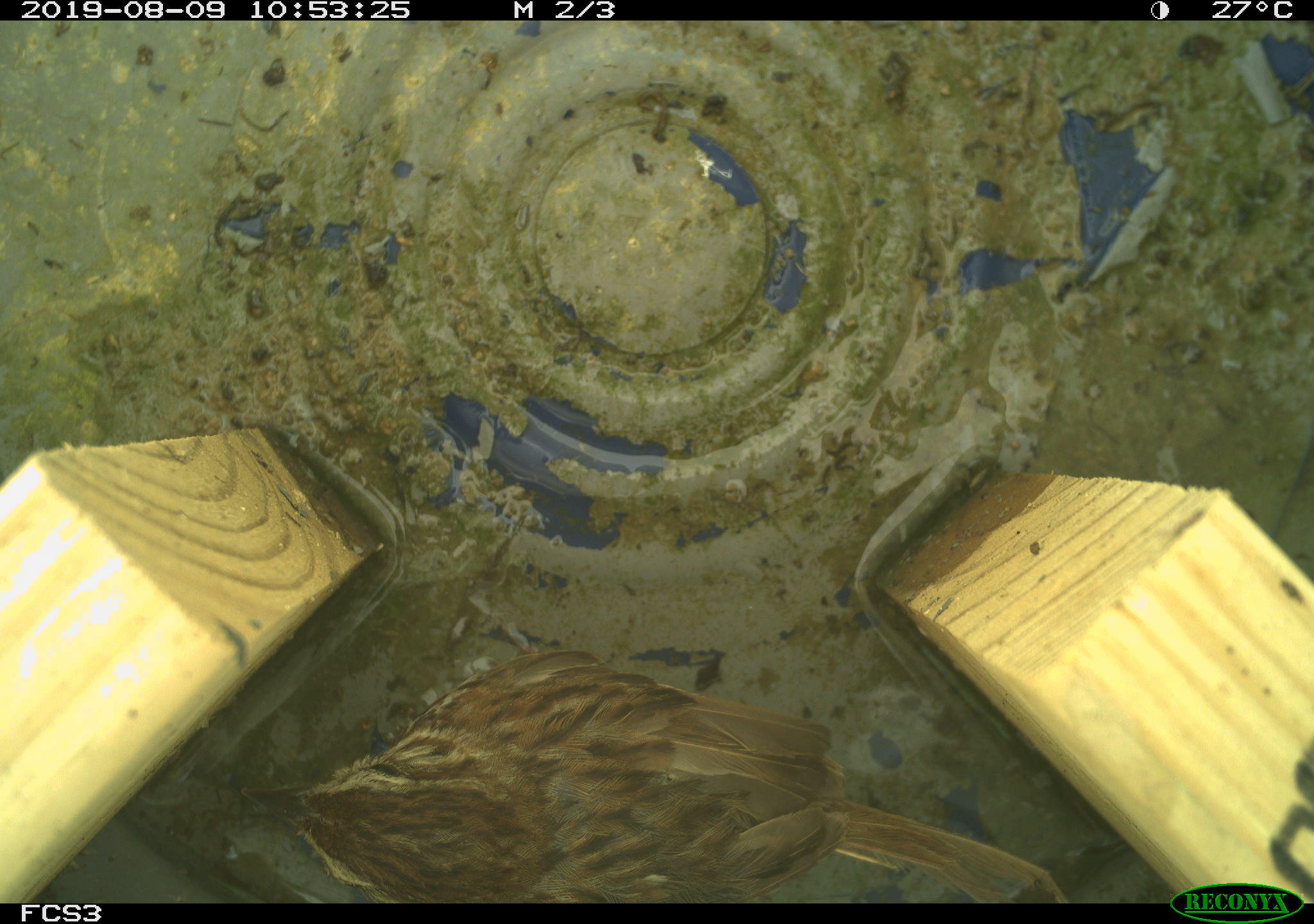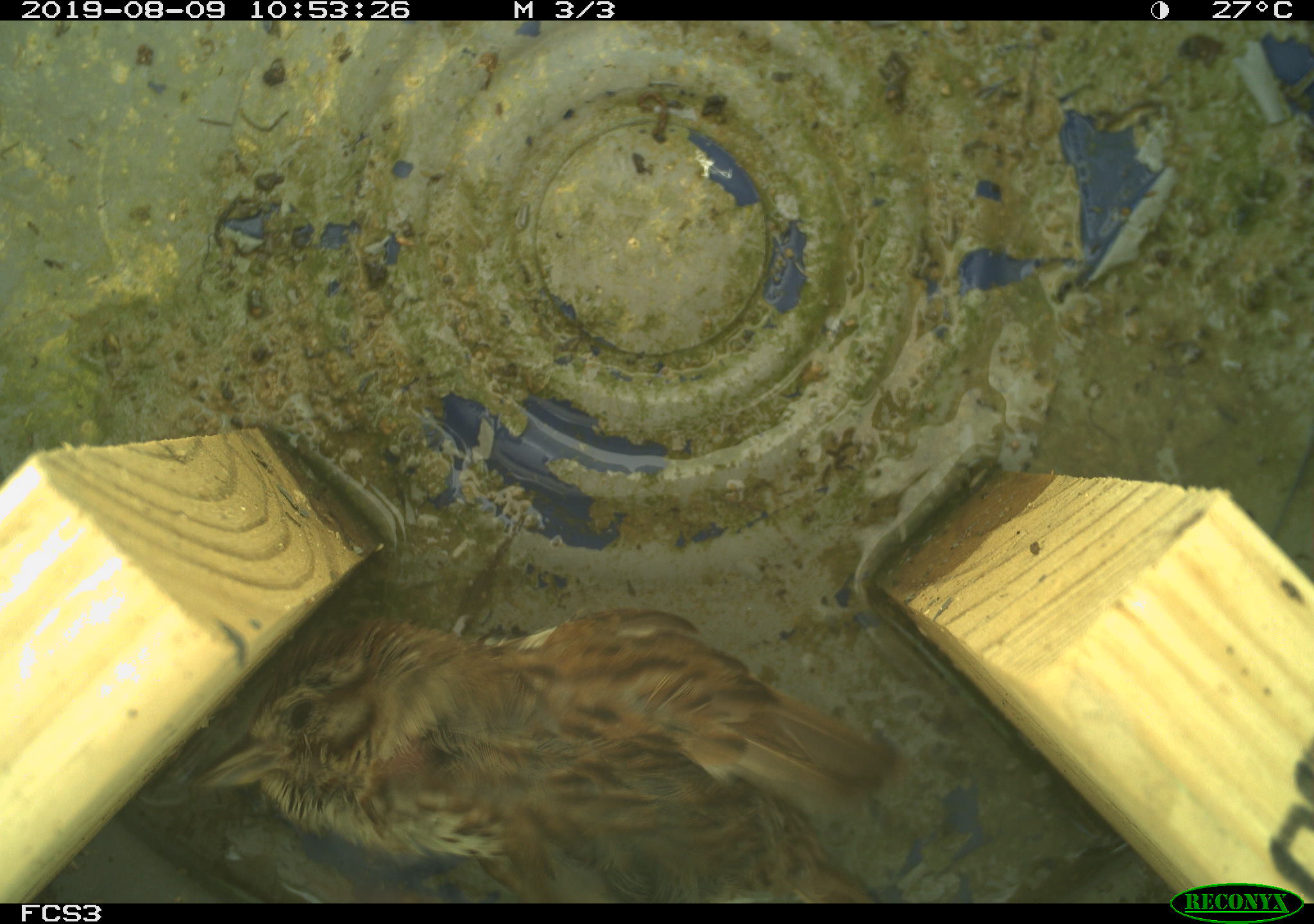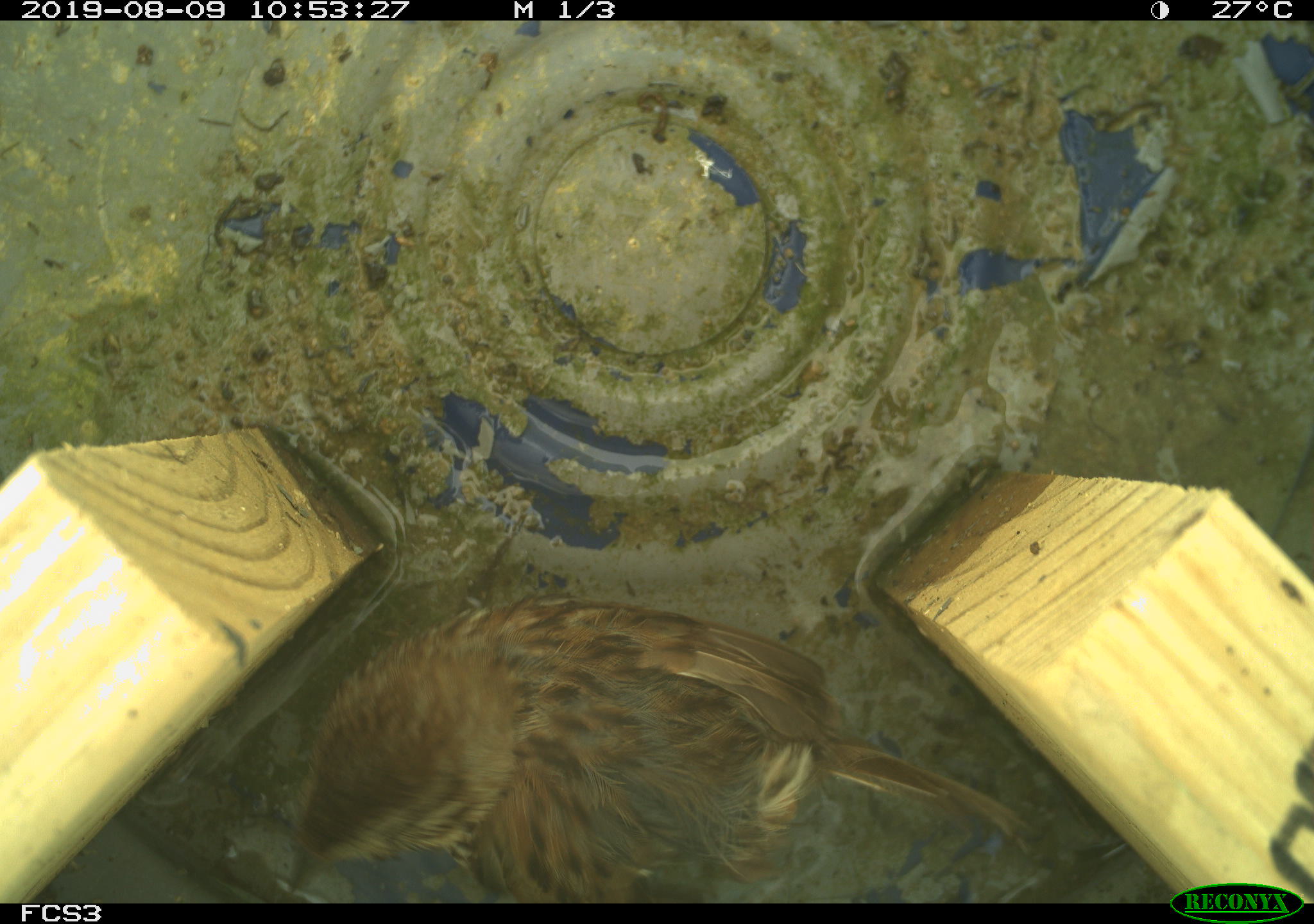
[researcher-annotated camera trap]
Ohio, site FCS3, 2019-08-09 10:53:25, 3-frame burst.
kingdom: Animalia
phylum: Chordata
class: Aves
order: Passeriformes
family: Passerellidae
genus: Melospiza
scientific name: Melospiza melodia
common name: song sparrow